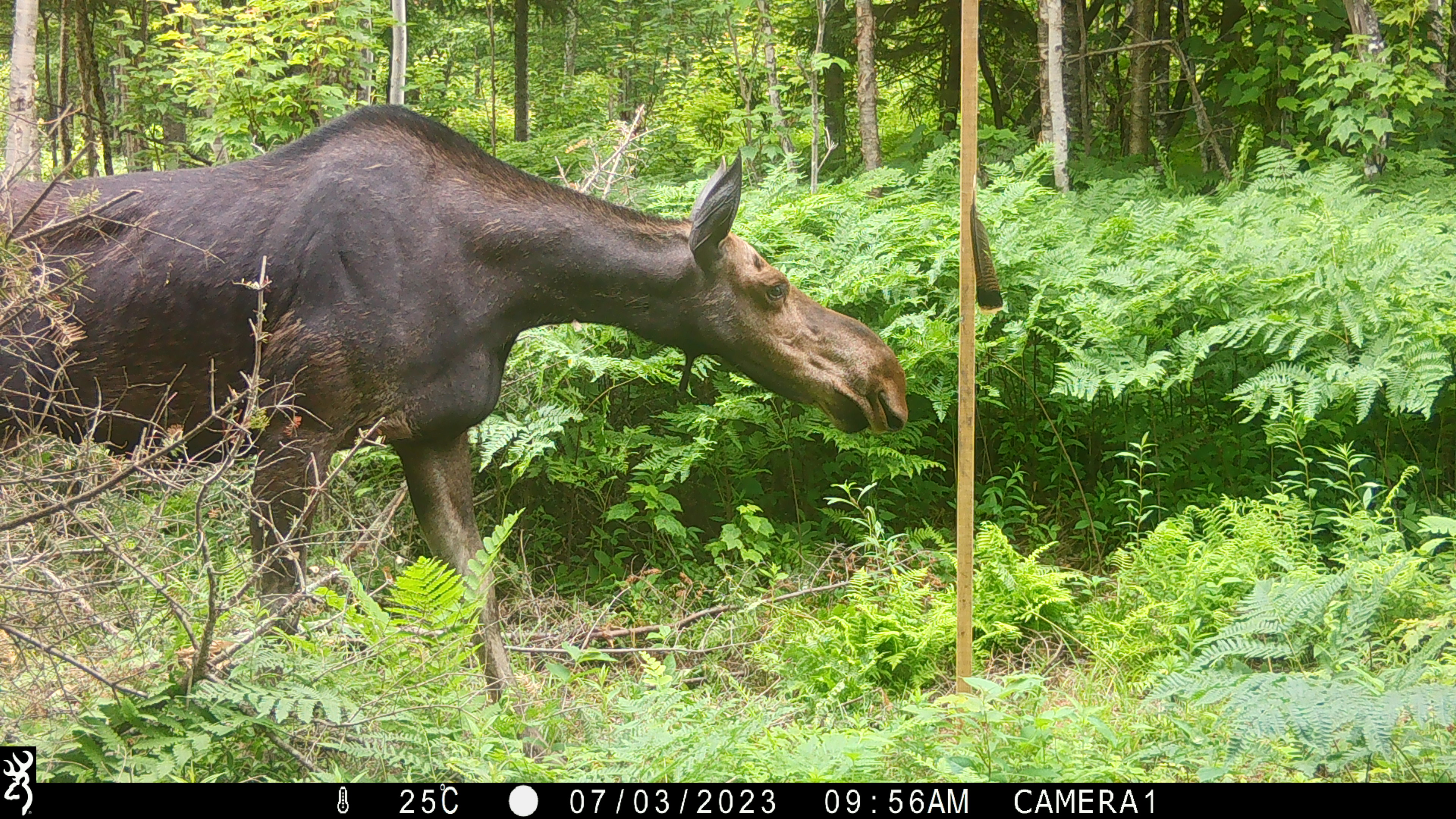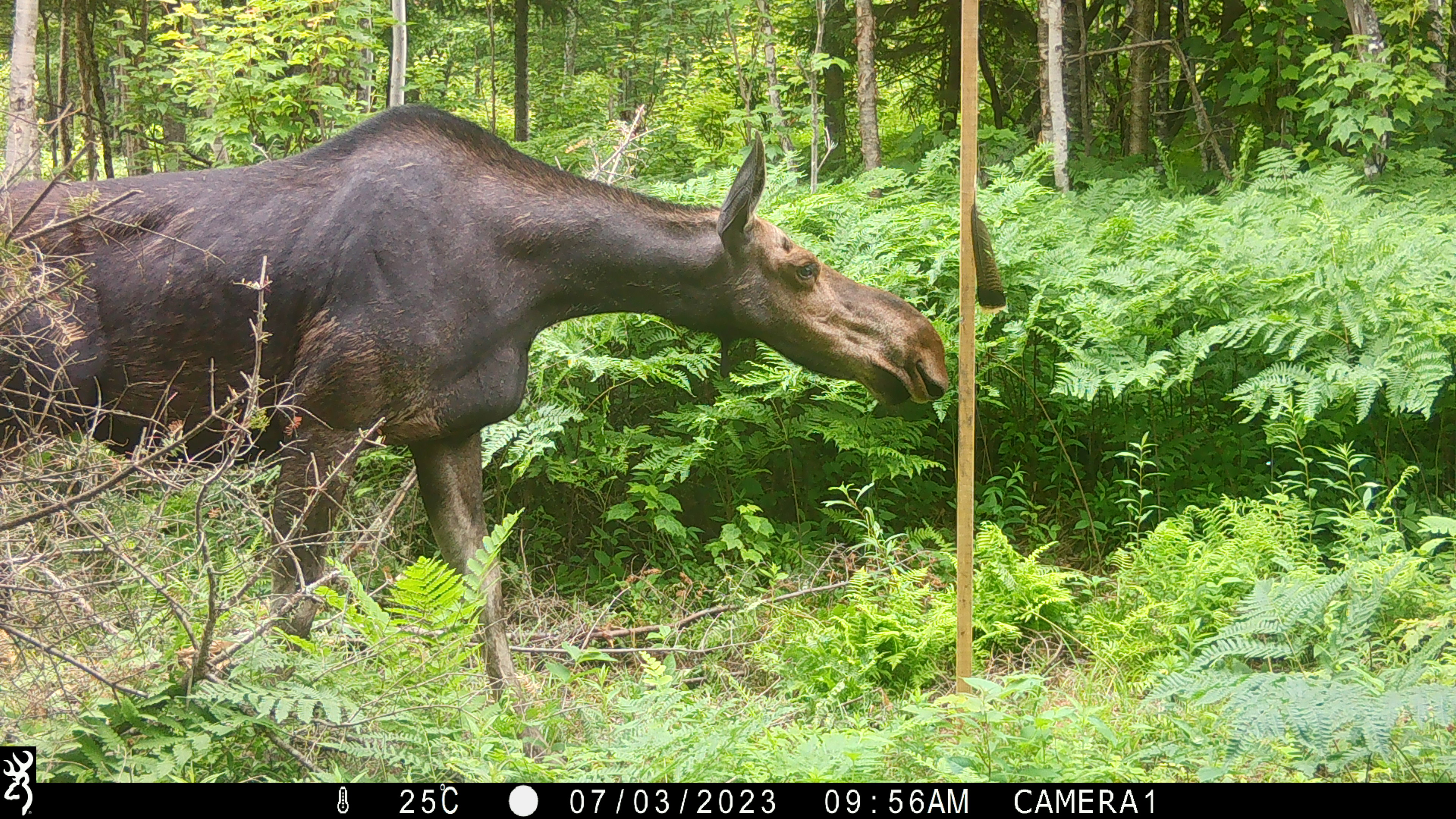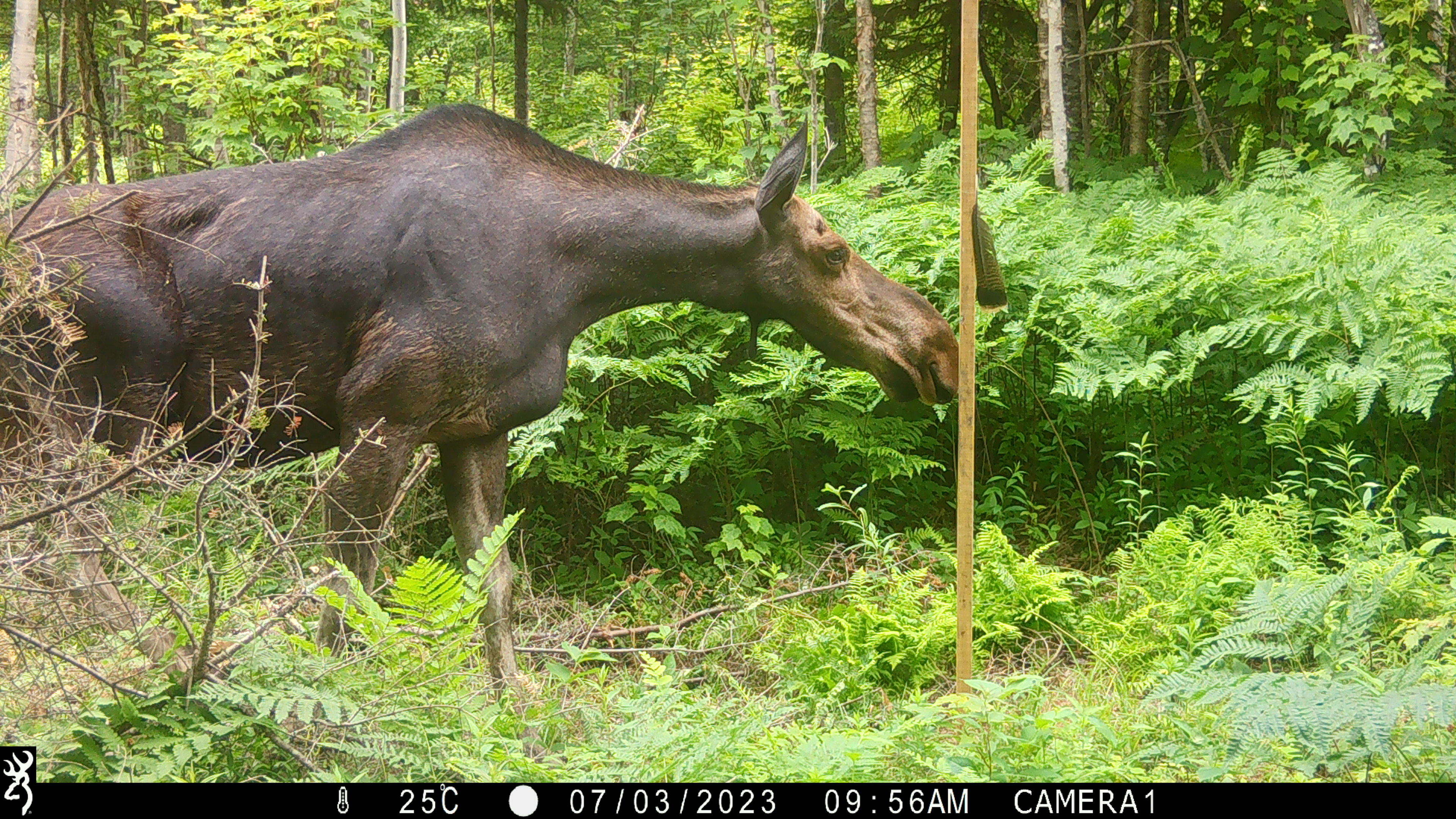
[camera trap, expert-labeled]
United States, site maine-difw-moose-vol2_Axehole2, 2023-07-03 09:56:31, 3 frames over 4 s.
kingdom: Animalia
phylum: Chordata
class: Mammalia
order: Artiodactyla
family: Cervidae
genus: Alces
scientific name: Alces alces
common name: moose